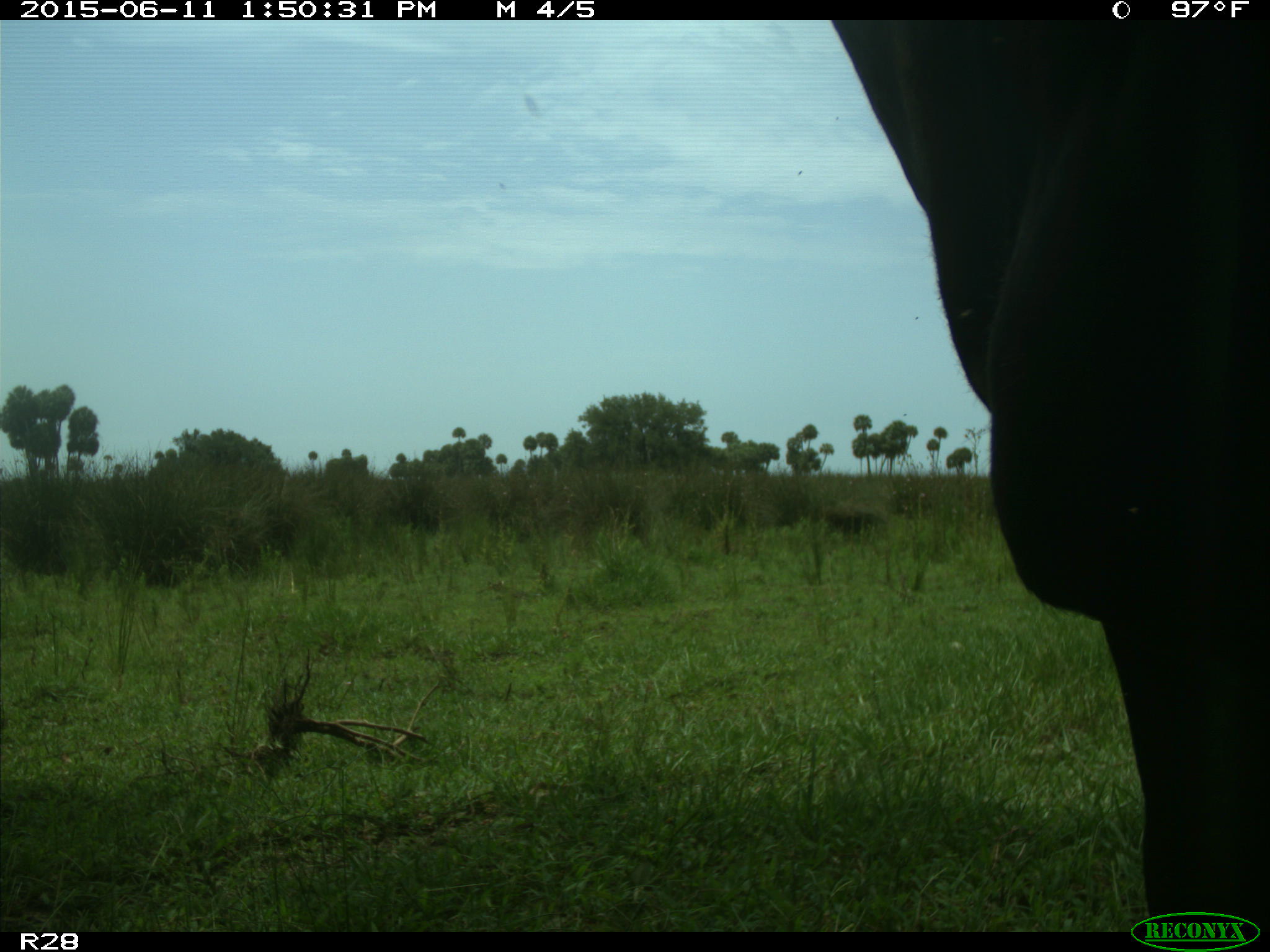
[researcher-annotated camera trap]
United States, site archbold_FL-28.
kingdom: Animalia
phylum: Chordata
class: Mammalia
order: Artiodactyla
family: Bovidae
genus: Bos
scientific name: Bos taurus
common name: domestic cow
Bos taurus (domestic cow).